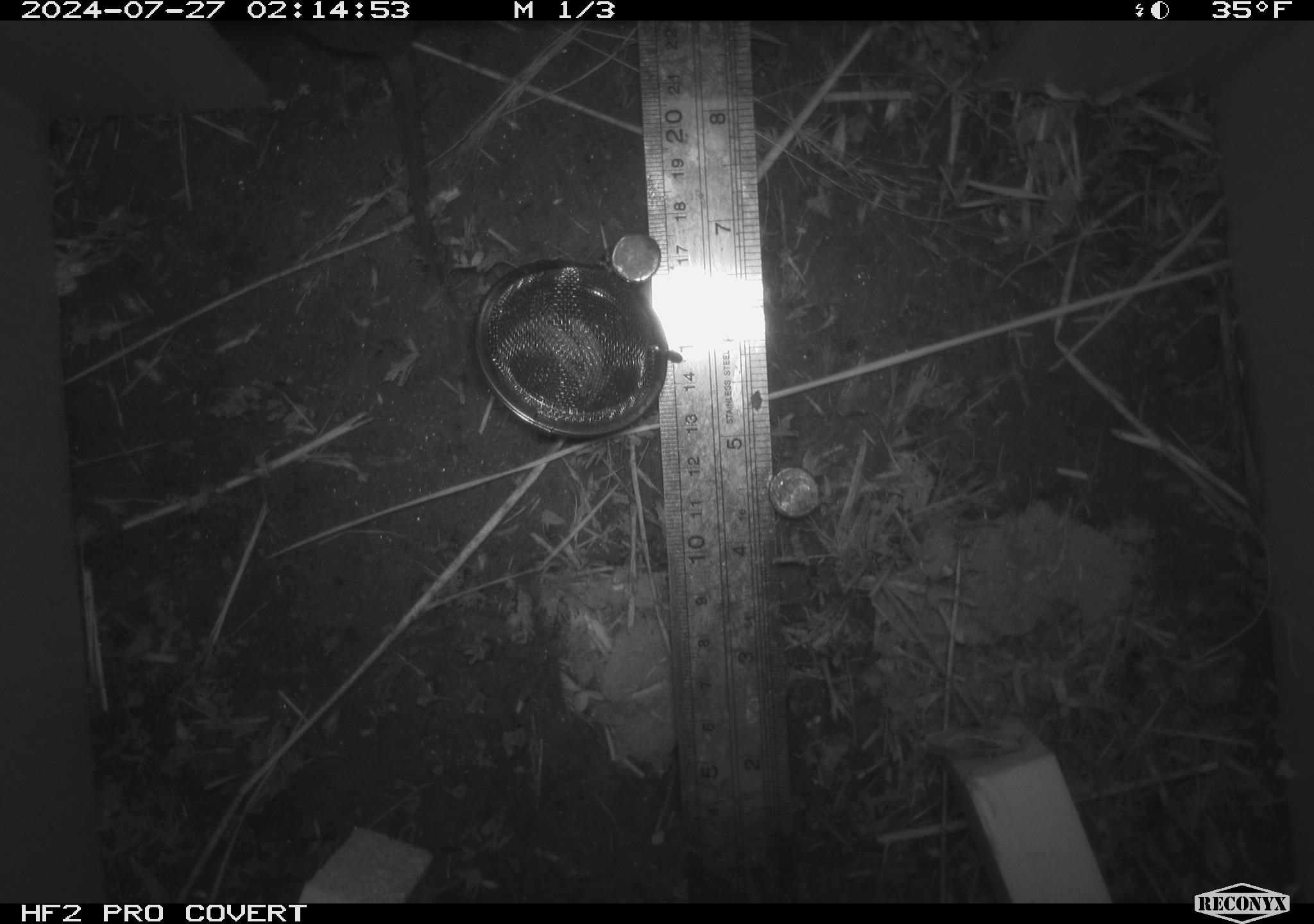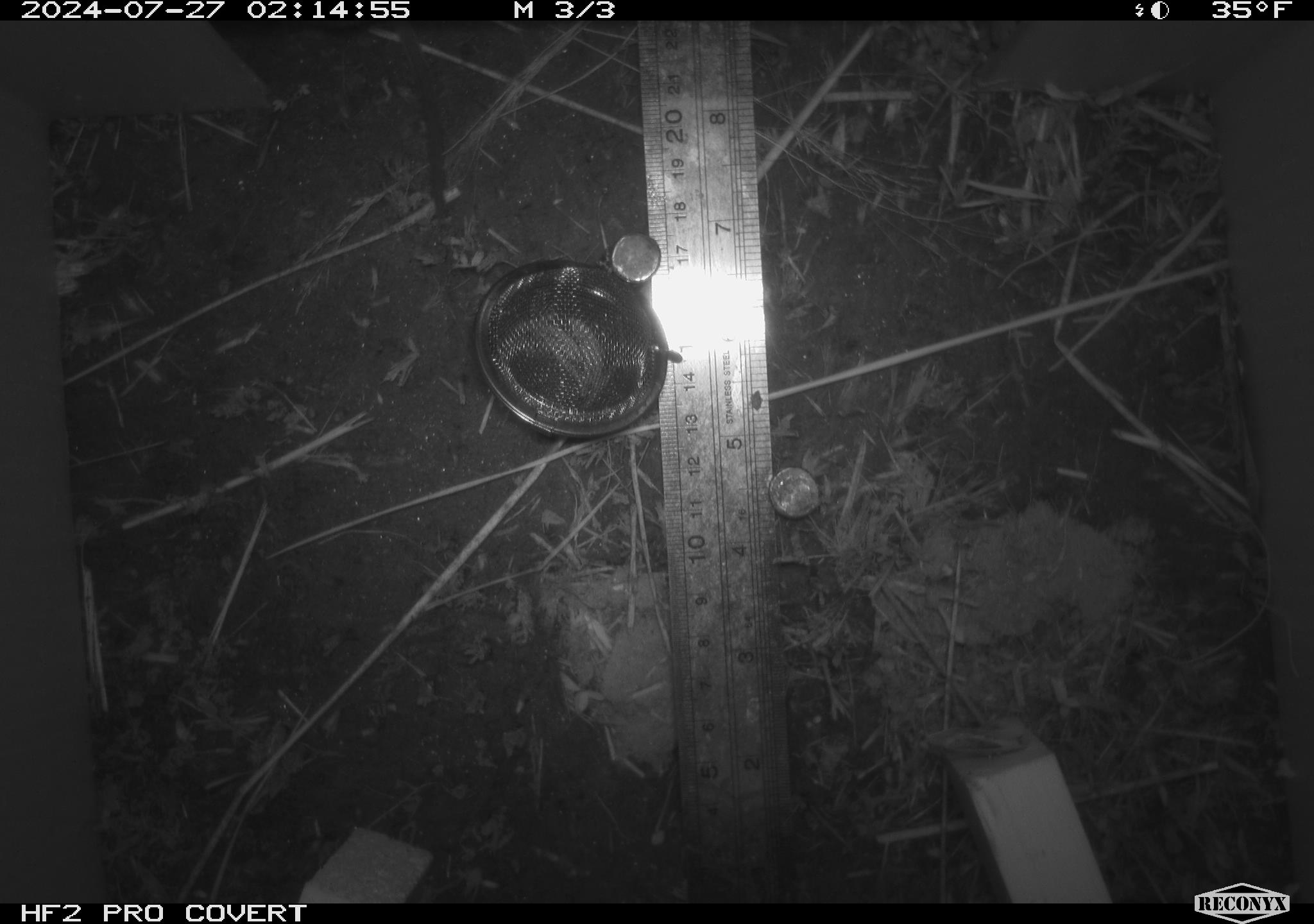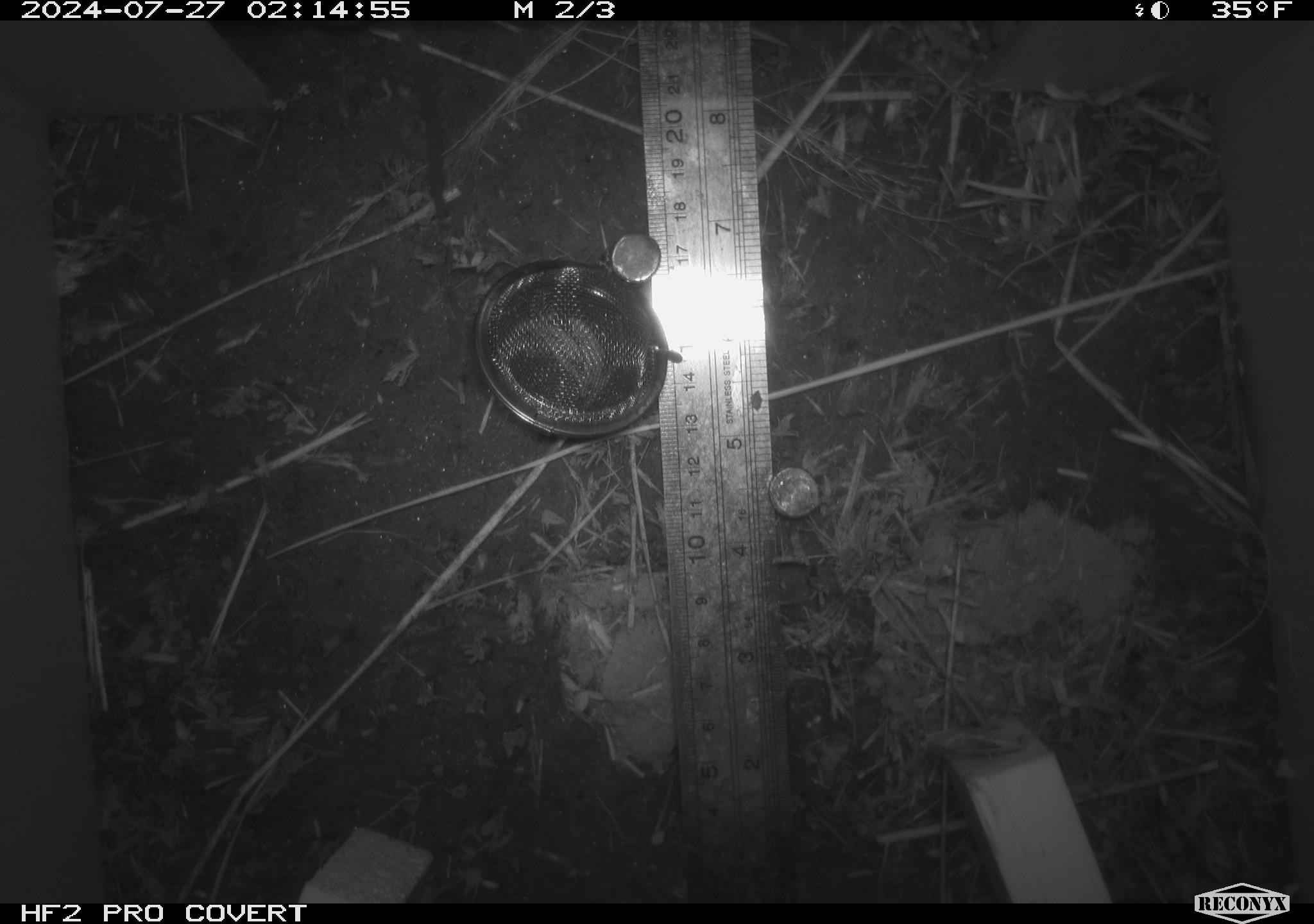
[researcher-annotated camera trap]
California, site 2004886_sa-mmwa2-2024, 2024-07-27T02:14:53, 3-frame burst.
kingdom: Animalia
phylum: Chordata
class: Mammalia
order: Rodentia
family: Cricetidae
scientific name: Arvicolinae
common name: voles, lemmings, and muskrats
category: arvicolinae subfamily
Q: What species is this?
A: Arvicolinae subfamily (voles, lemmings, and muskrats) (Arvicolinae).